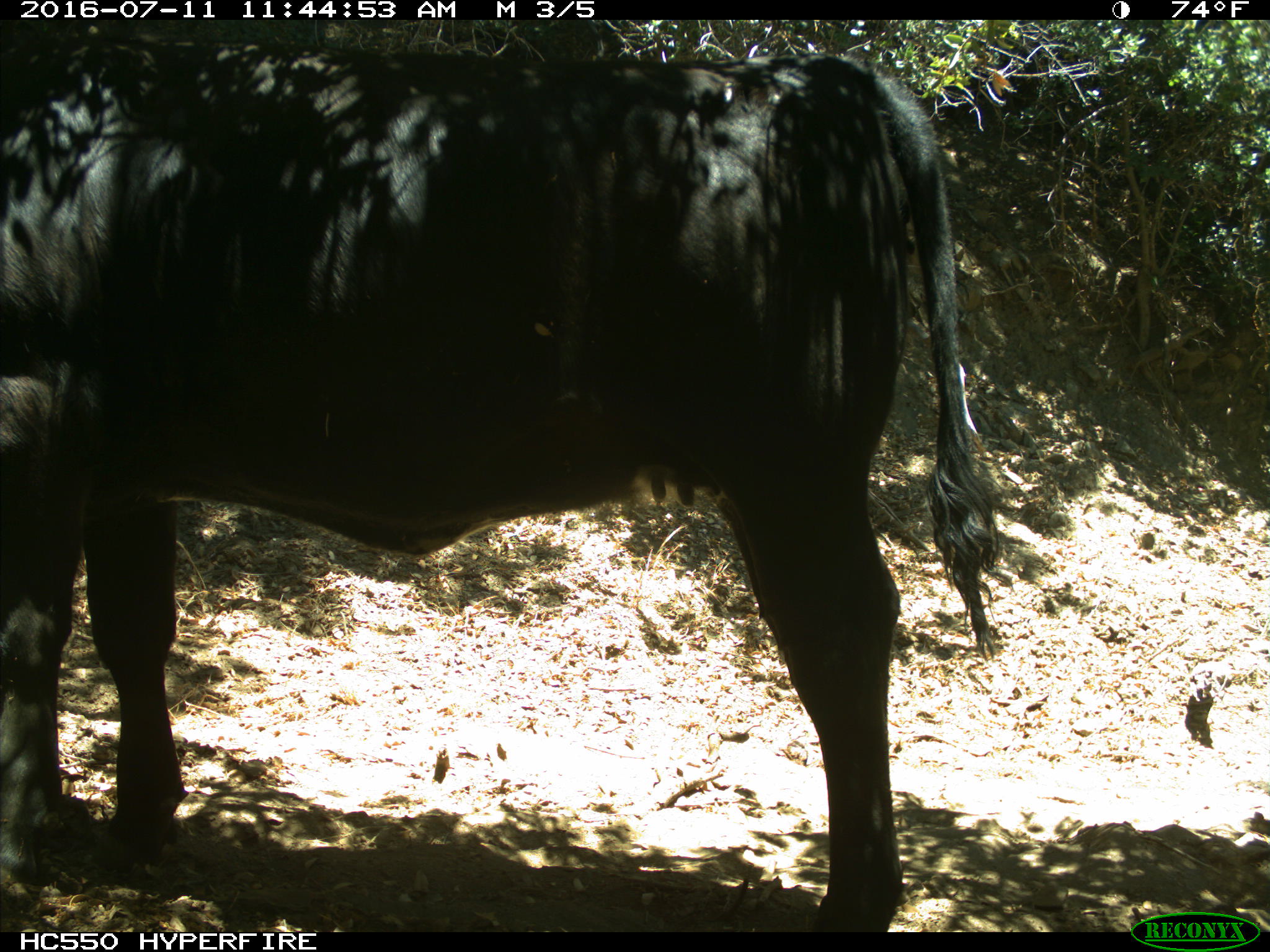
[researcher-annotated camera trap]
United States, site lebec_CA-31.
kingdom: Animalia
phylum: Chordata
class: Mammalia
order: Artiodactyla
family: Bovidae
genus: Bos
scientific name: Bos taurus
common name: domestic cow